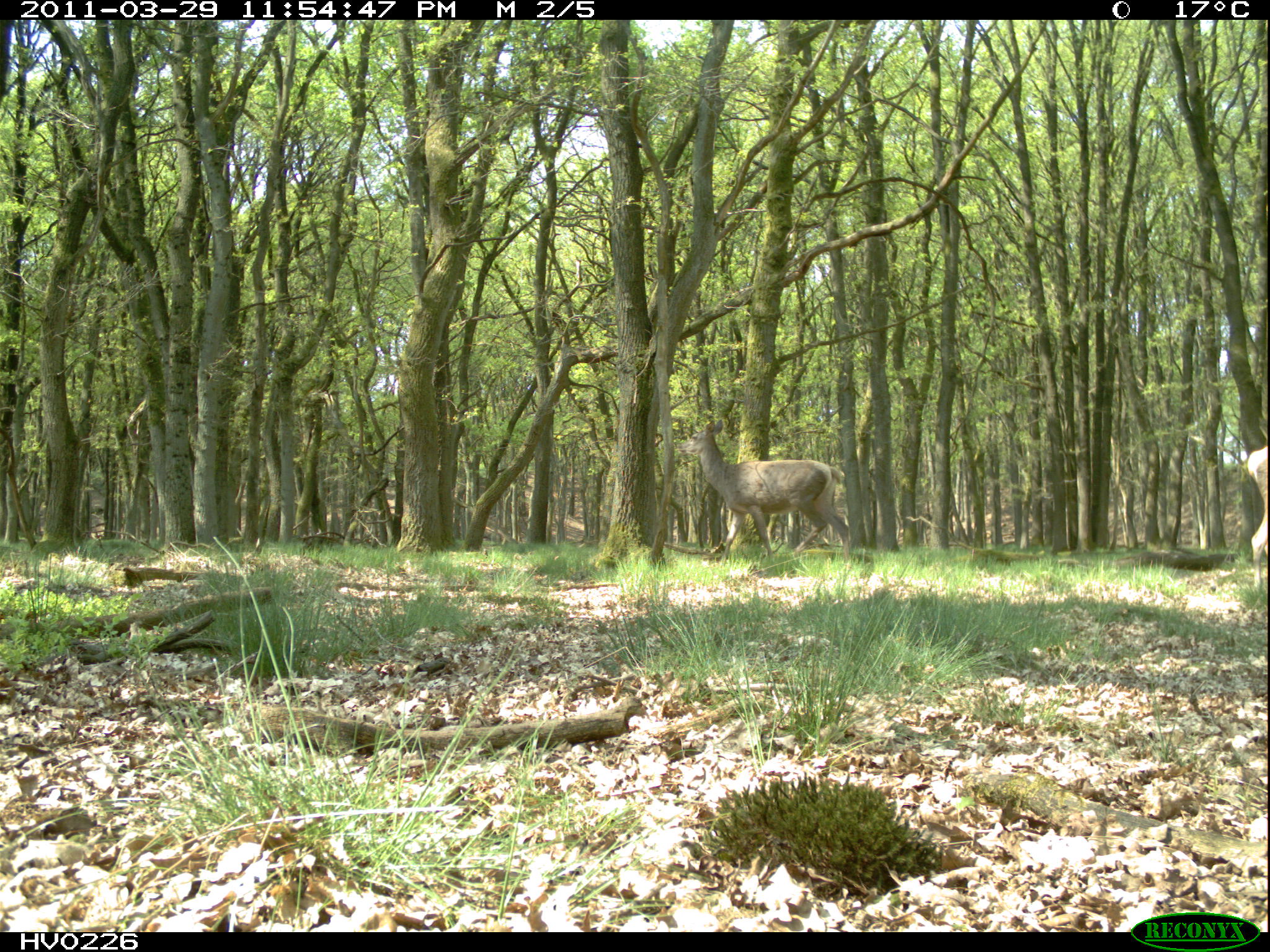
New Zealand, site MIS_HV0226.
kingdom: Animalia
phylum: Chordata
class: Mammalia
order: Artiodactyla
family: Cervidae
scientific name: Cervidae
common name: deer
Deer (Cervidae).